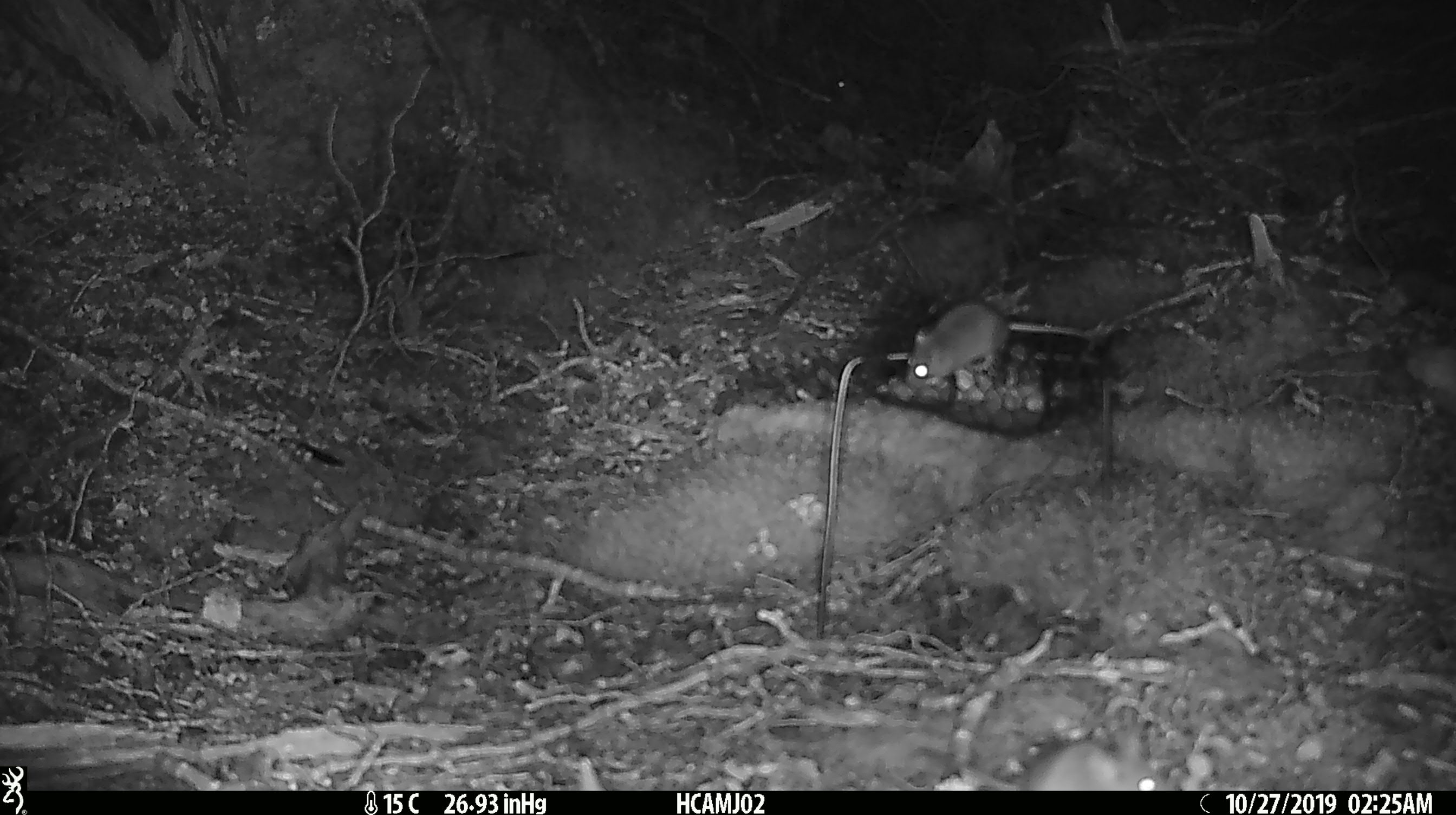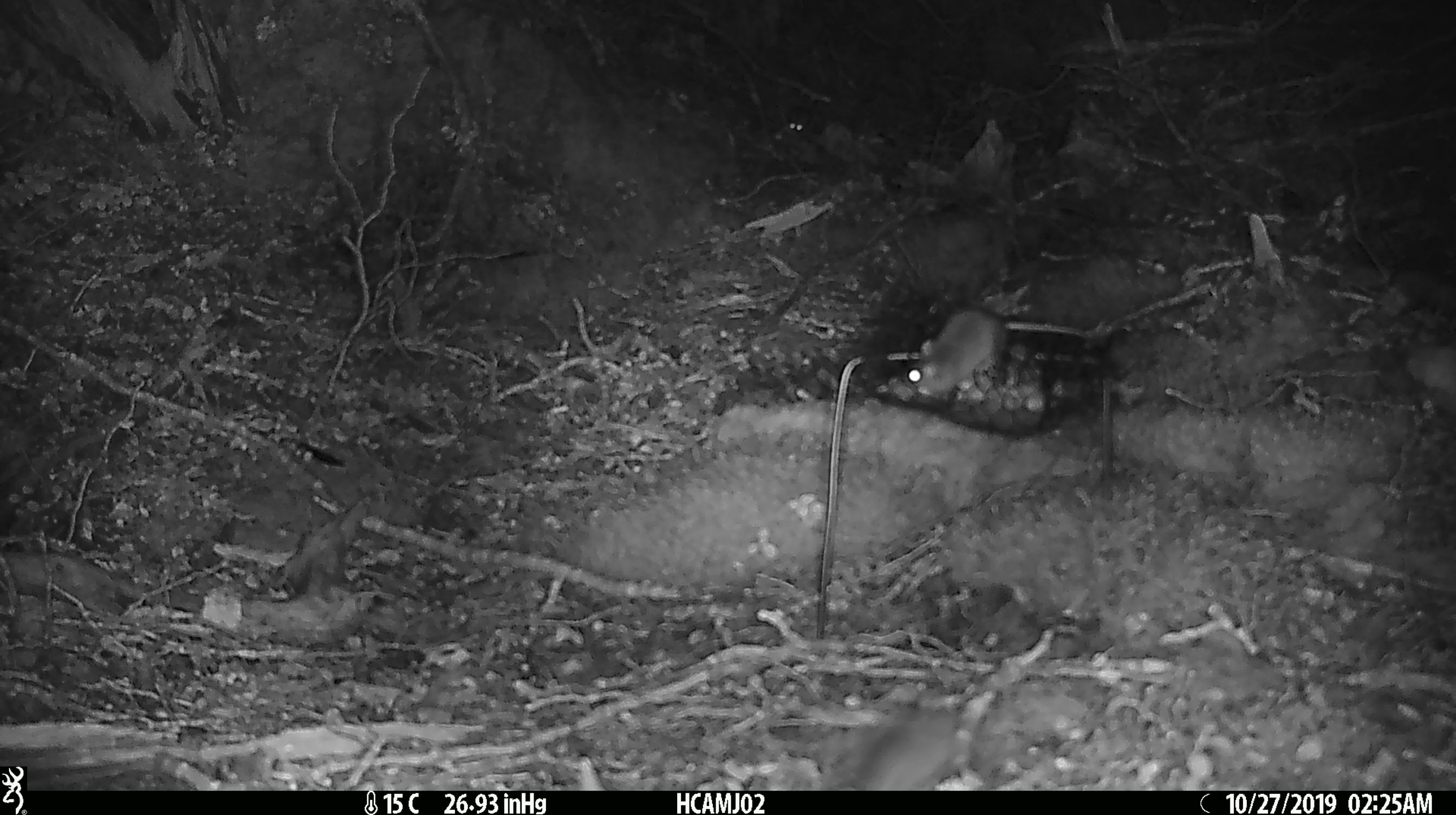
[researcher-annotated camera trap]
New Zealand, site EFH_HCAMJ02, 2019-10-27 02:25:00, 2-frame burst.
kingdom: Animalia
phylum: Chordata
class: Mammalia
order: Rodentia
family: Muridae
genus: Mus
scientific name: Mus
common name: mouse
Mouse (Mus).